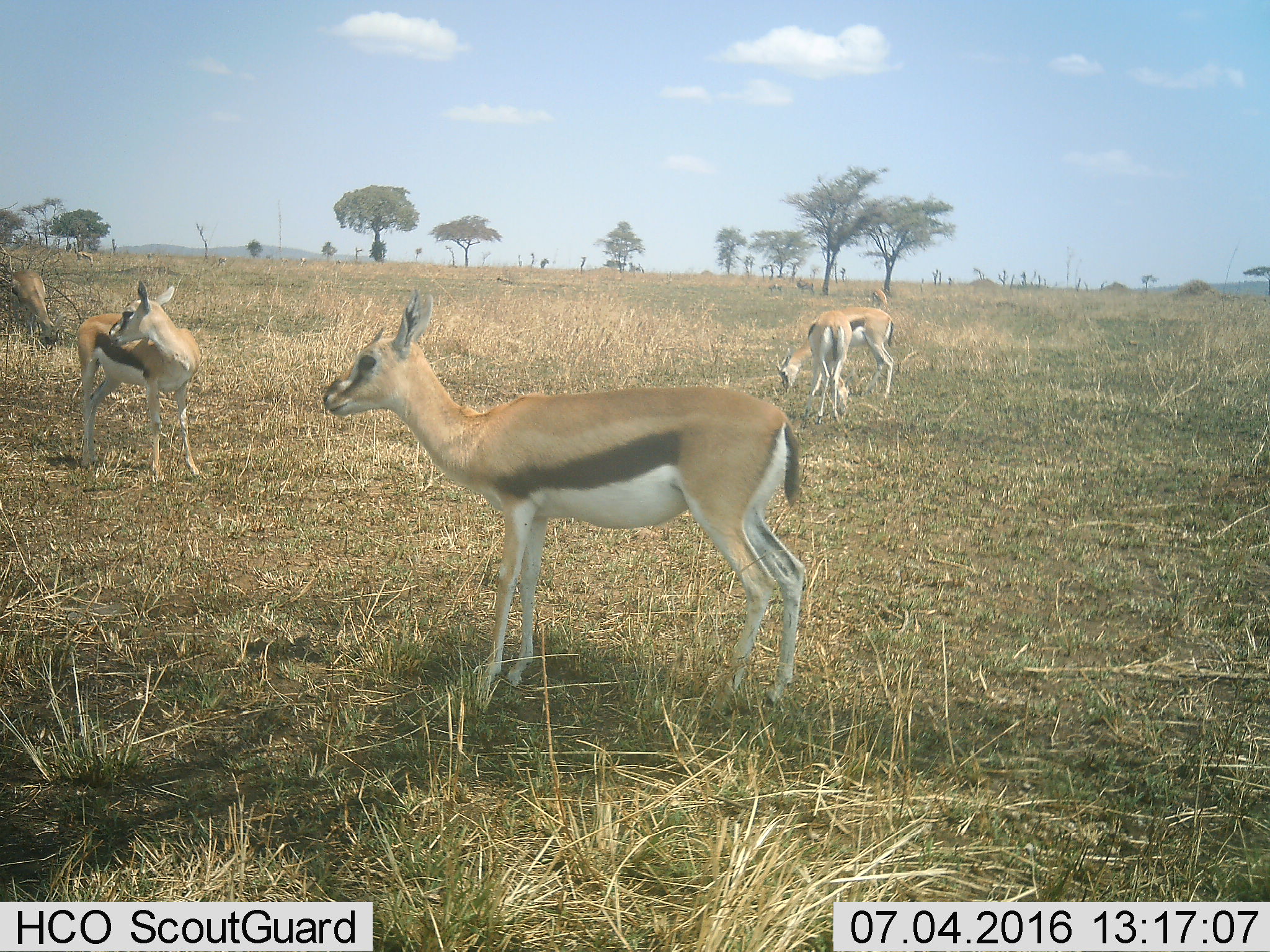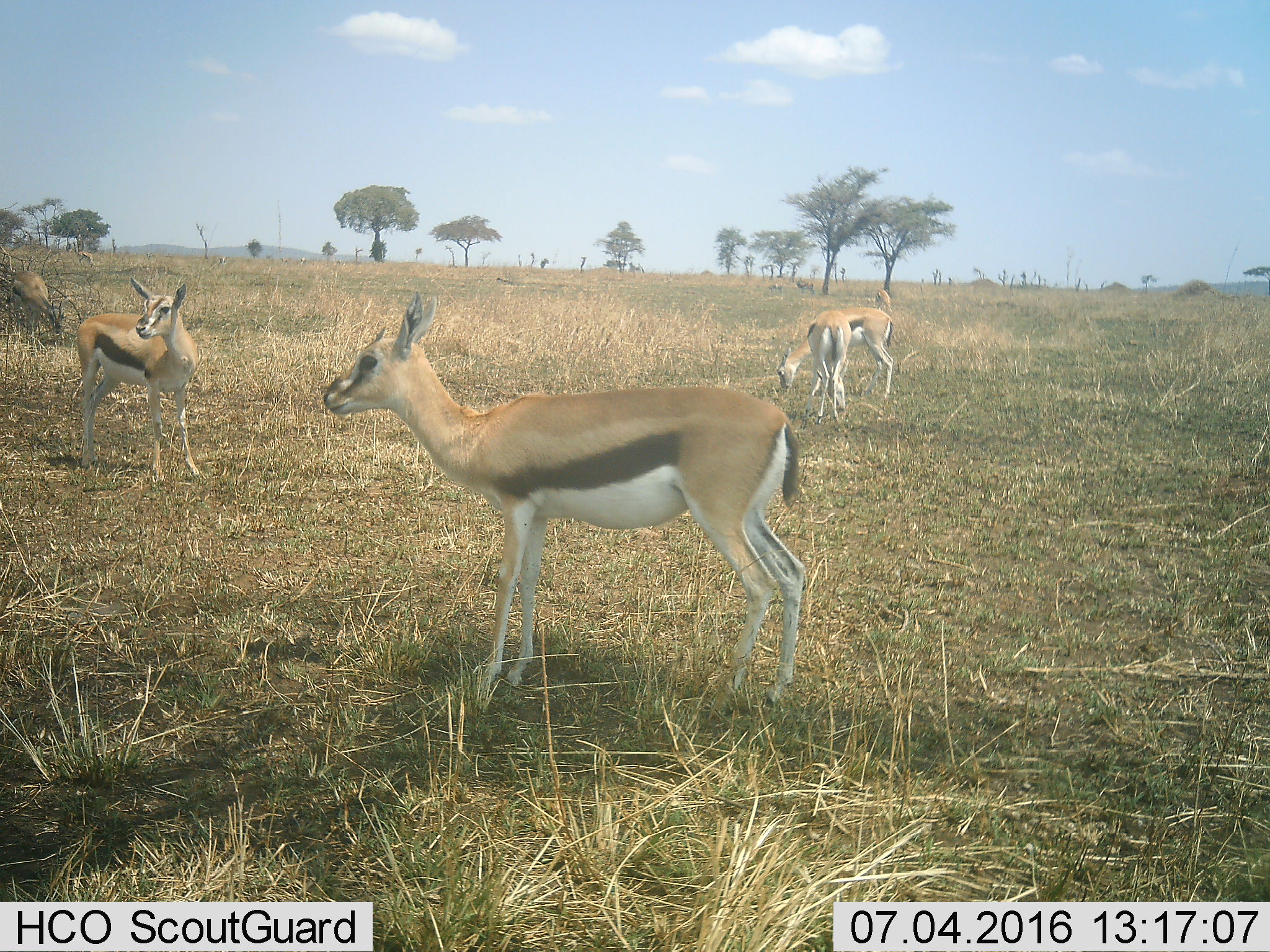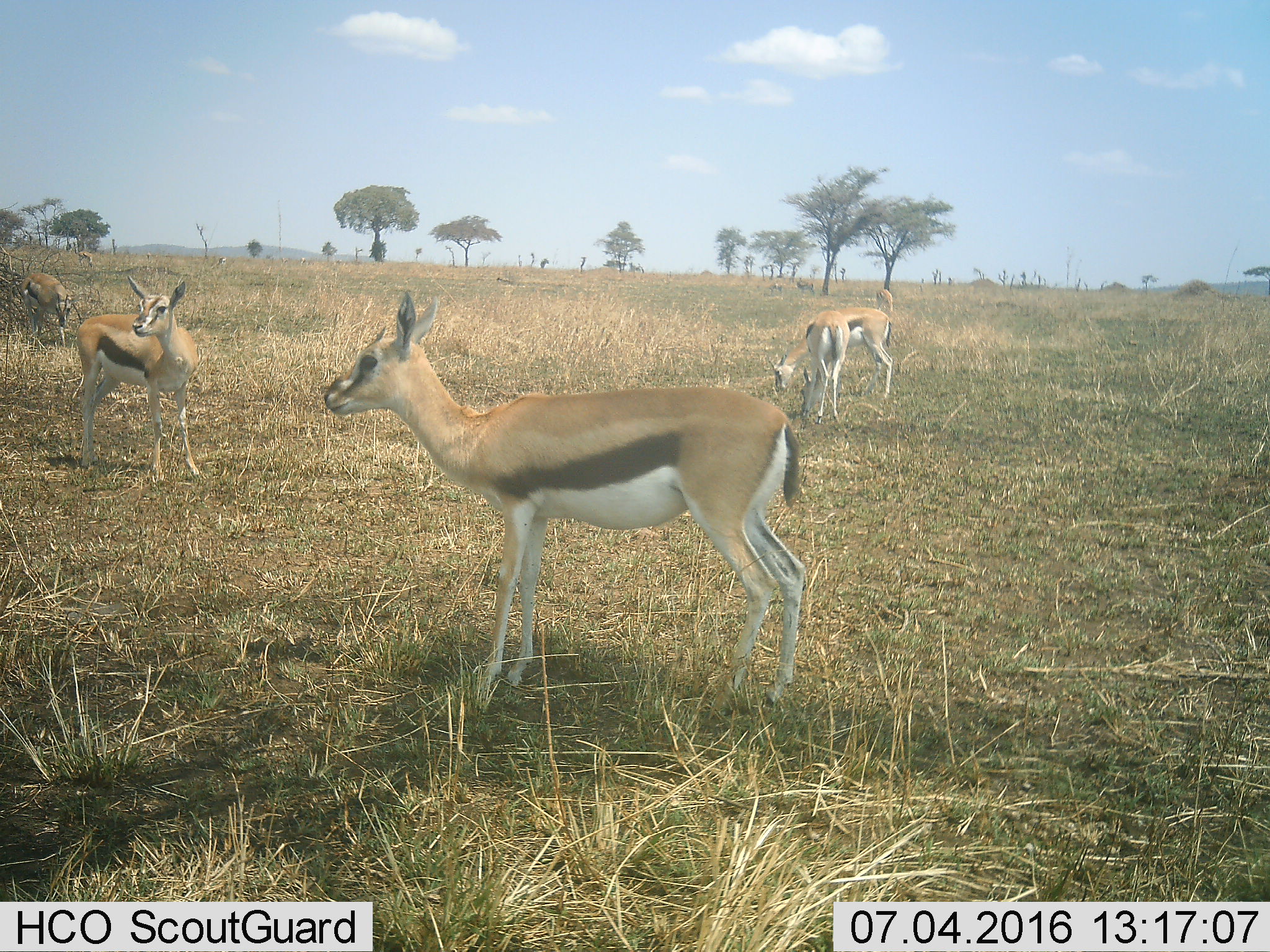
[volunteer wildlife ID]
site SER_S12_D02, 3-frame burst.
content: unidentified animal